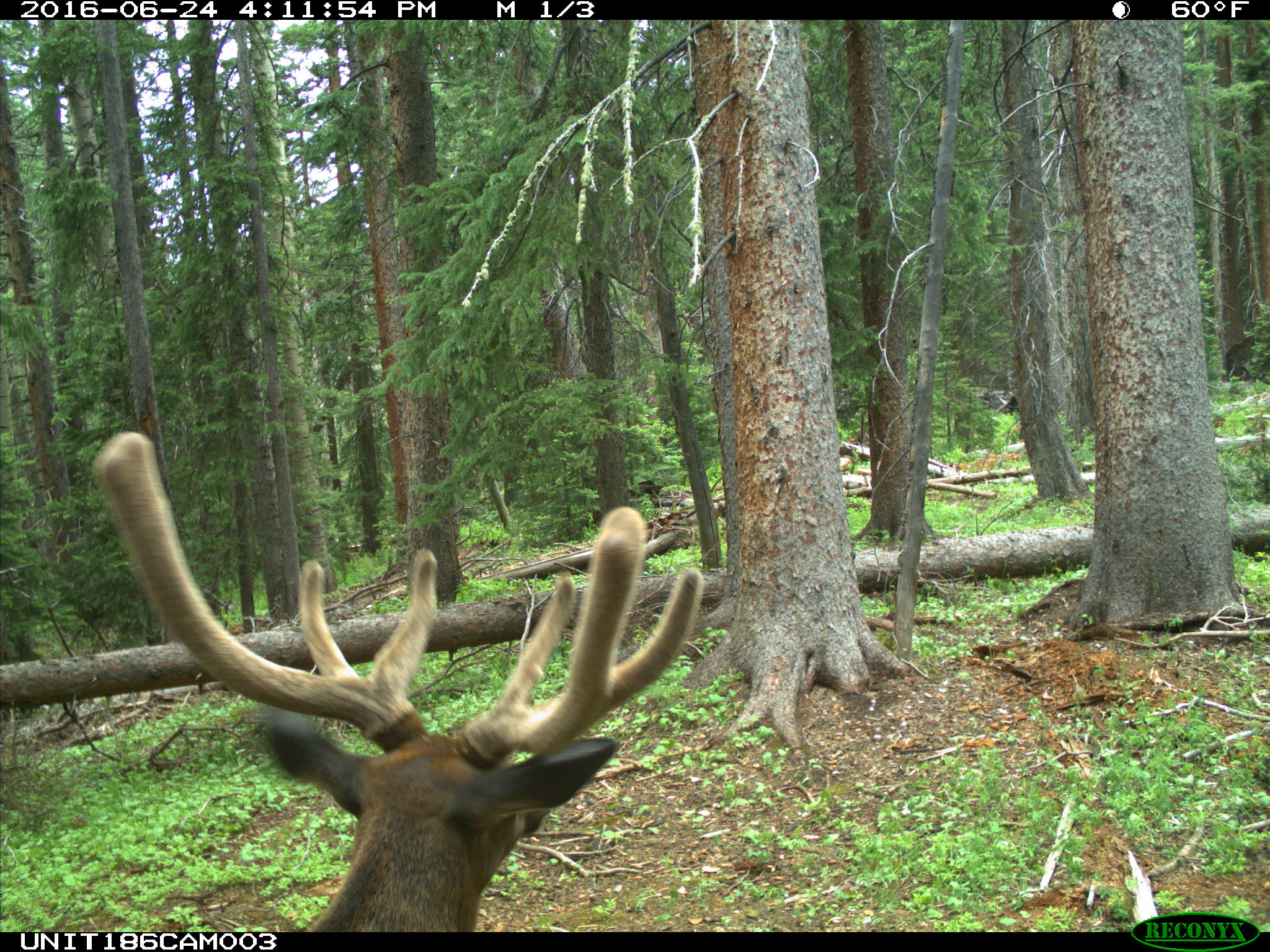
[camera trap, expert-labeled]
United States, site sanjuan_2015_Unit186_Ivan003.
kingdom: Animalia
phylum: Chordata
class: Mammalia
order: Artiodactyla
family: Cervidae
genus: Cervus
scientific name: Cervus elaphus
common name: red deer